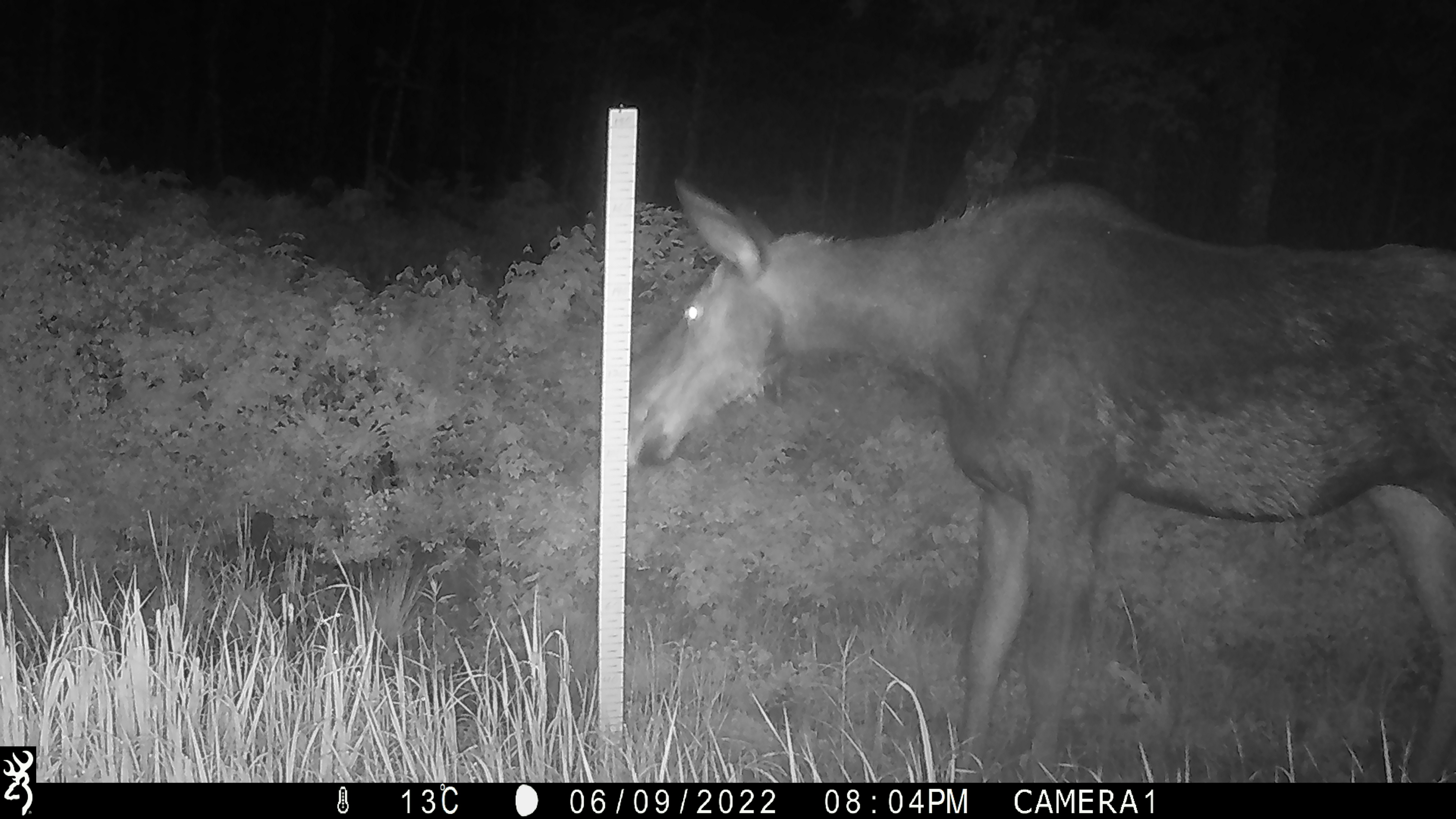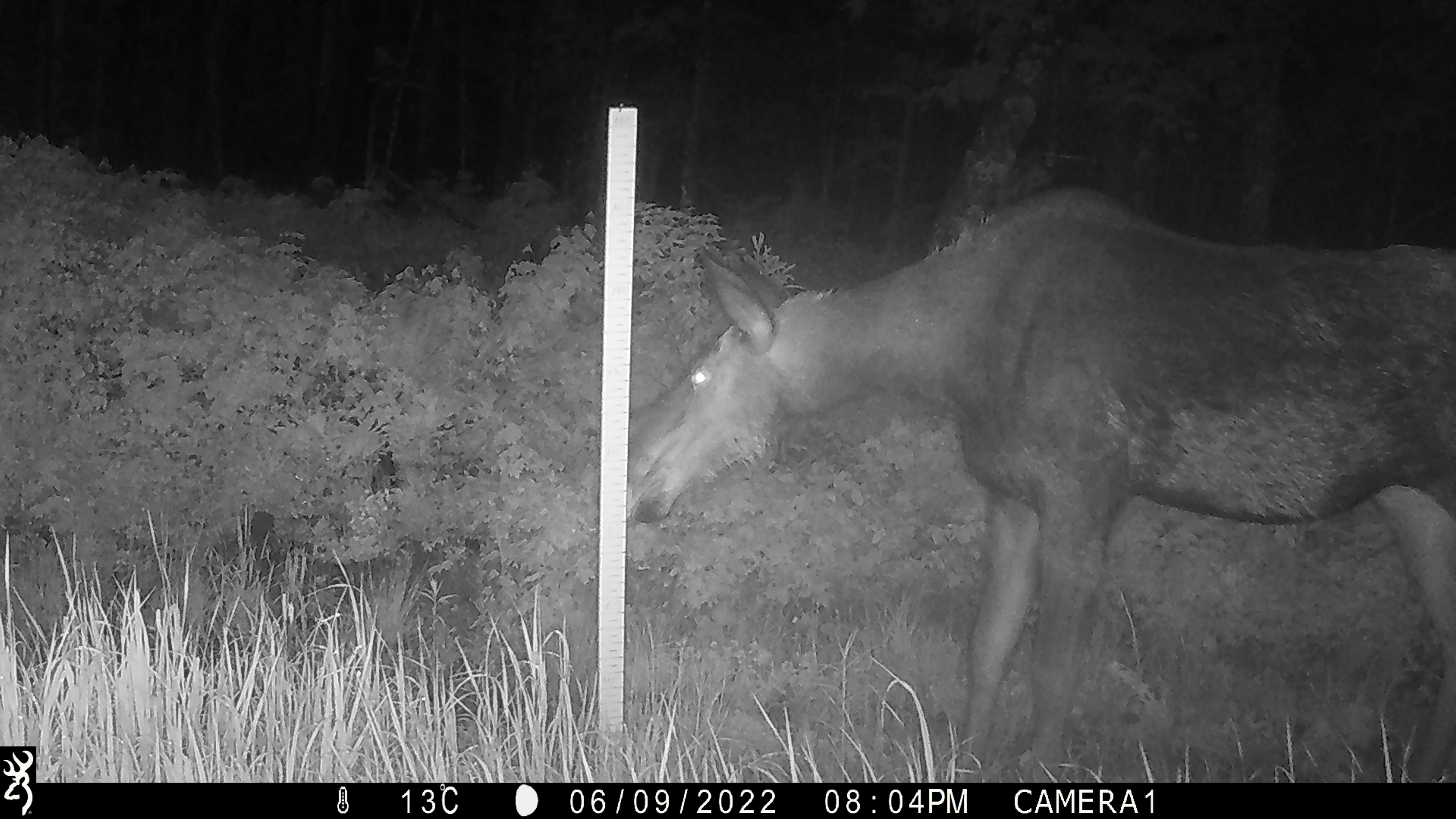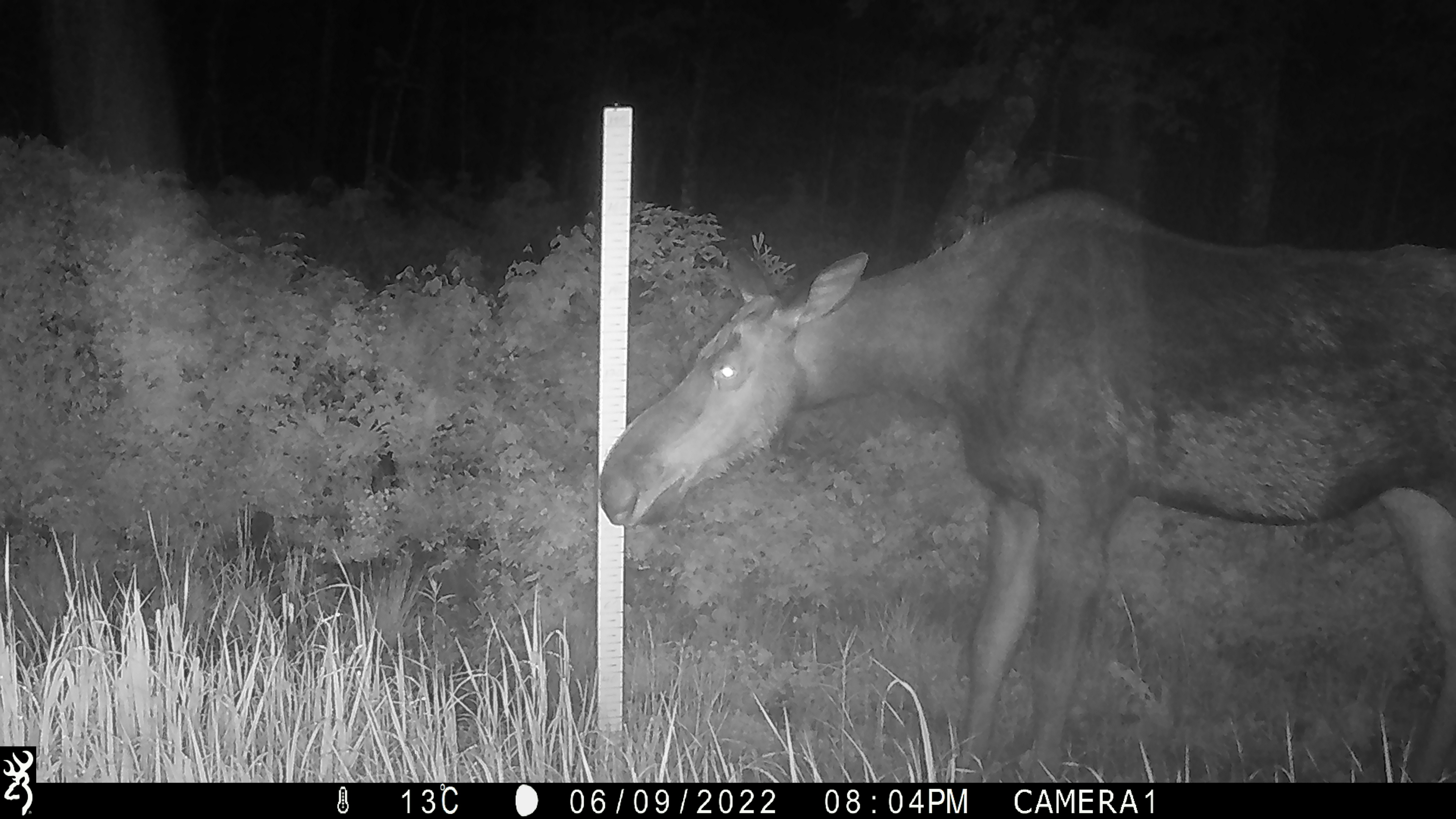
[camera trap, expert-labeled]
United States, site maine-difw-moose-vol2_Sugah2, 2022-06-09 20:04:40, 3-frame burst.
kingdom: Animalia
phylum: Chordata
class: Mammalia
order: Artiodactyla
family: Cervidae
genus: Alces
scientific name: Alces alces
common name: moose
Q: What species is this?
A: Moose (Alces alces).